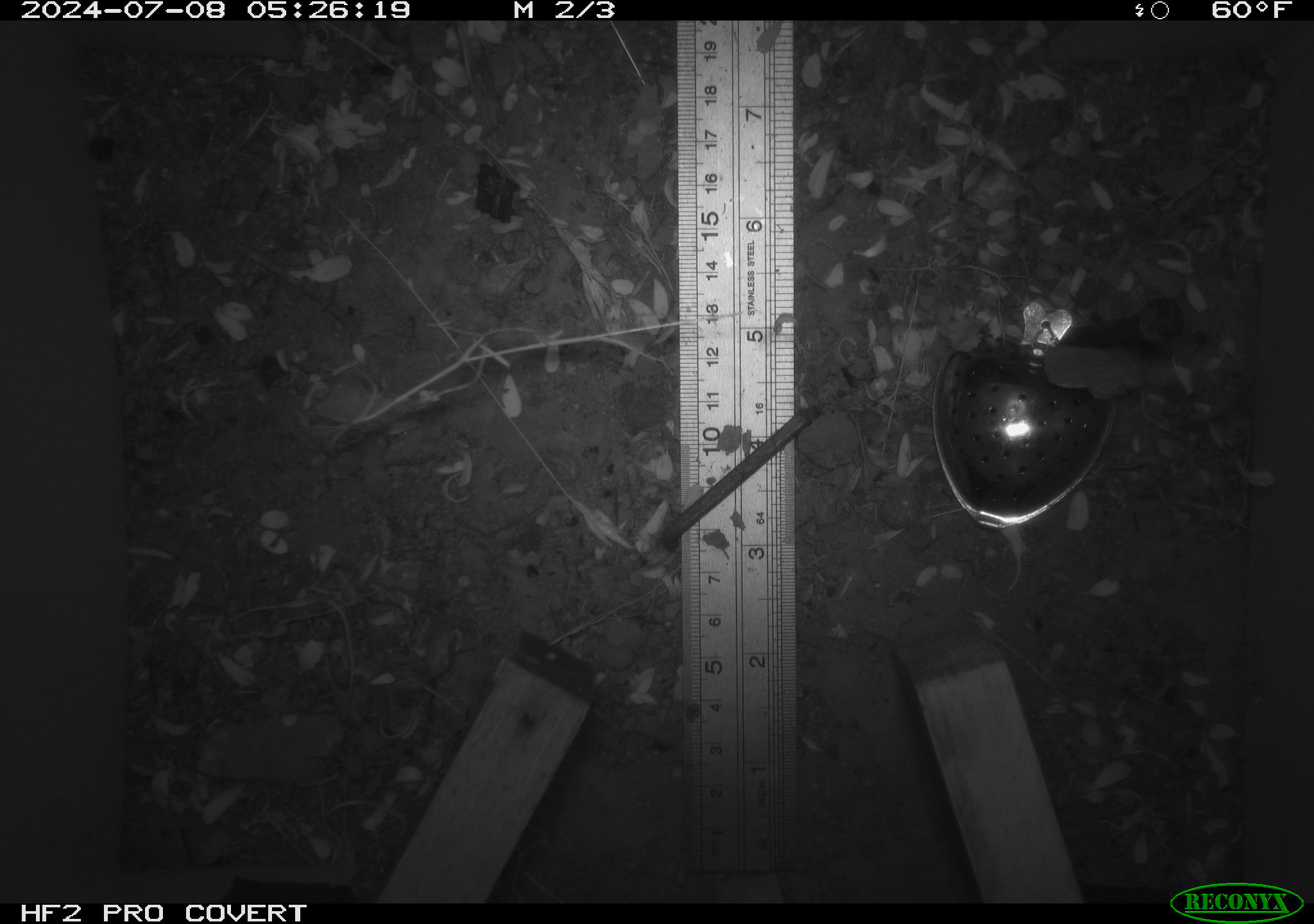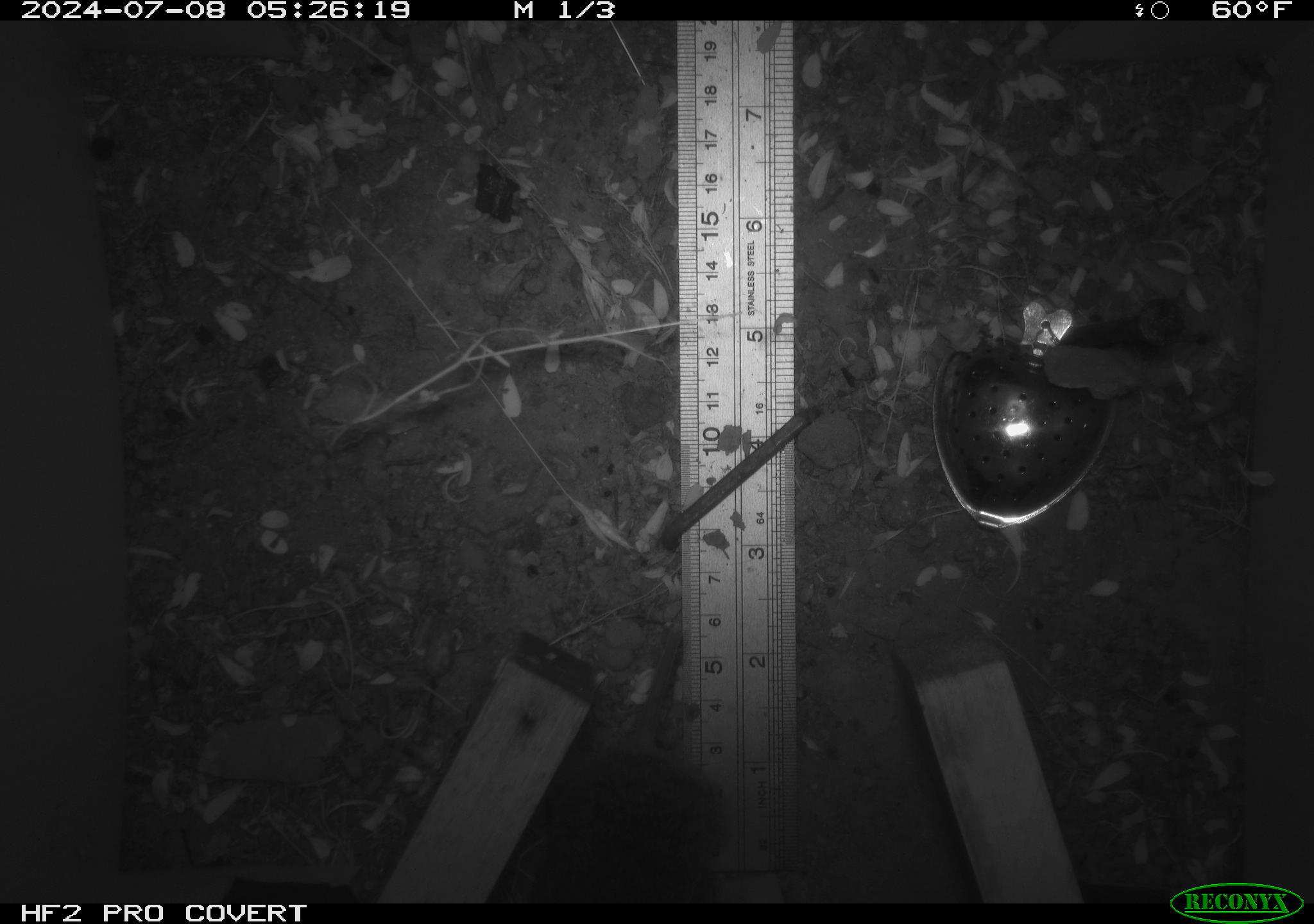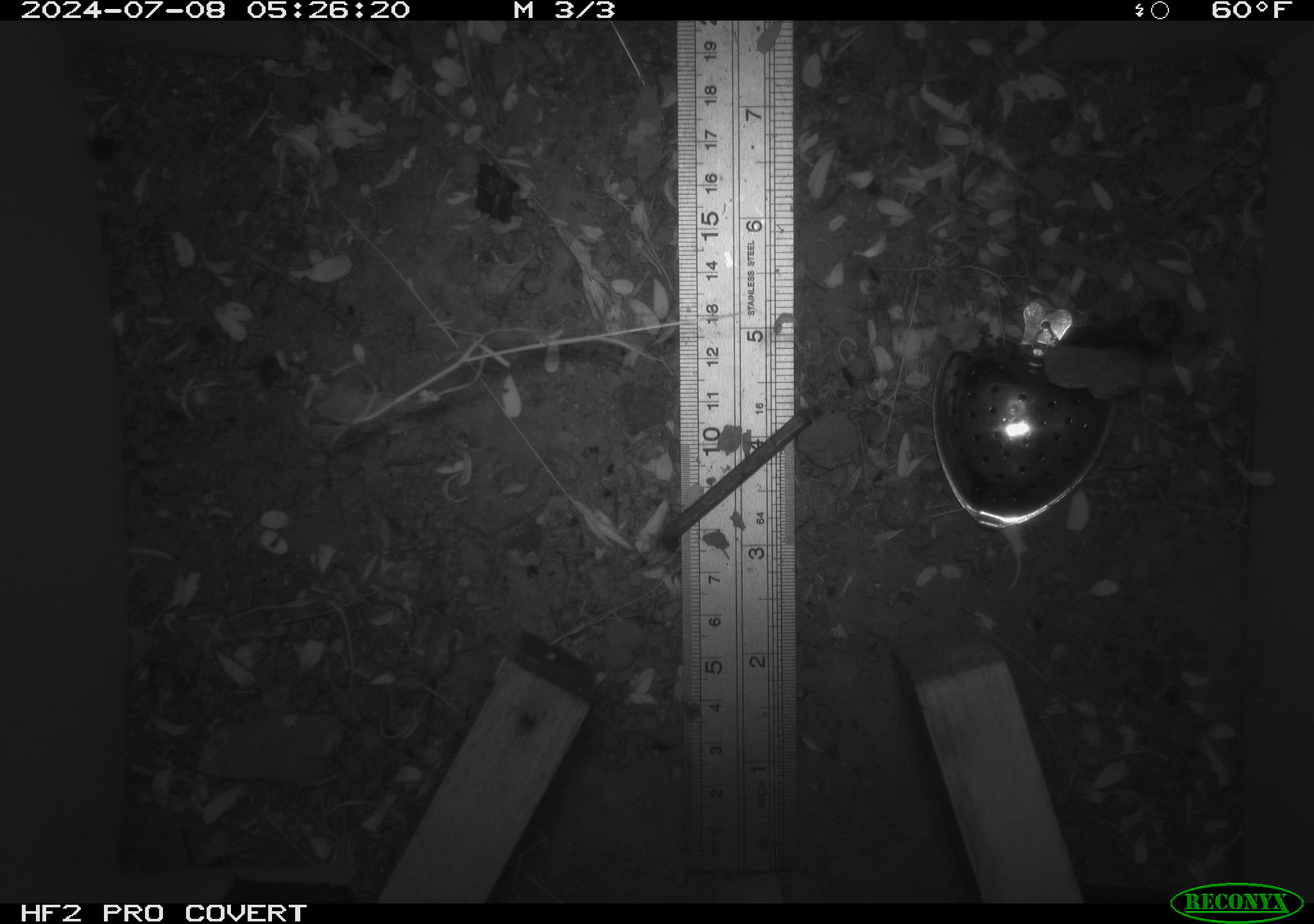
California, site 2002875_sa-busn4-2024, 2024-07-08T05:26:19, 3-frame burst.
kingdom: Animalia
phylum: Chordata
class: Mammalia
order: Rodentia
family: Cricetidae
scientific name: Arvicolinae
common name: voles, lemmings, and muskrats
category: arvicolinae subfamily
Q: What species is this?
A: Arvicolinae subfamily (voles, lemmings, and muskrats) (Arvicolinae).